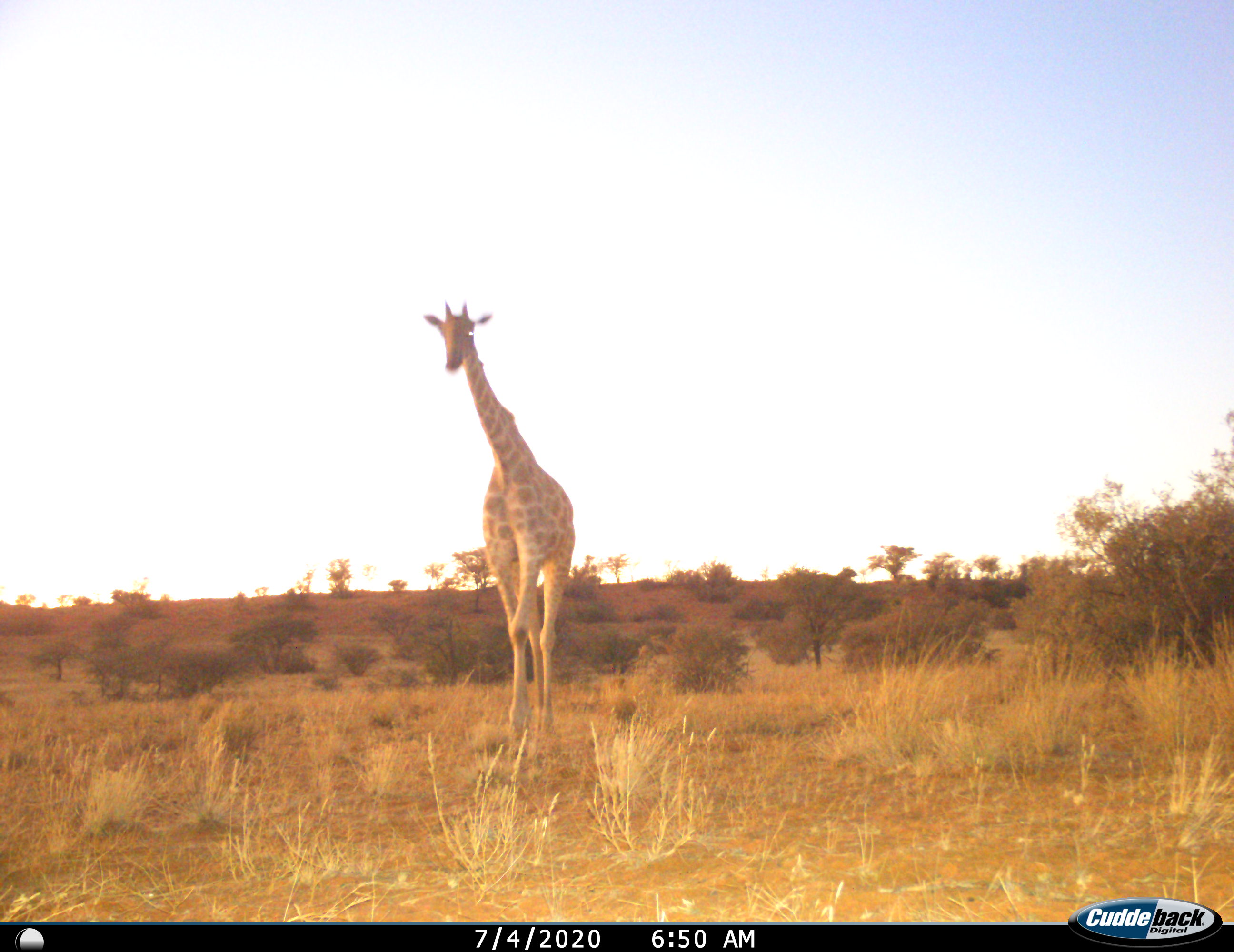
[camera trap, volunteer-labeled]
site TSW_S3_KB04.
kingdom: Animalia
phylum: Chordata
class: Mammalia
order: Artiodactyla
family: Giraffidae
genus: Giraffa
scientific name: Giraffa camelopardalis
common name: giraffe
Giraffe (Giraffa camelopardalis), count 1. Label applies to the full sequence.